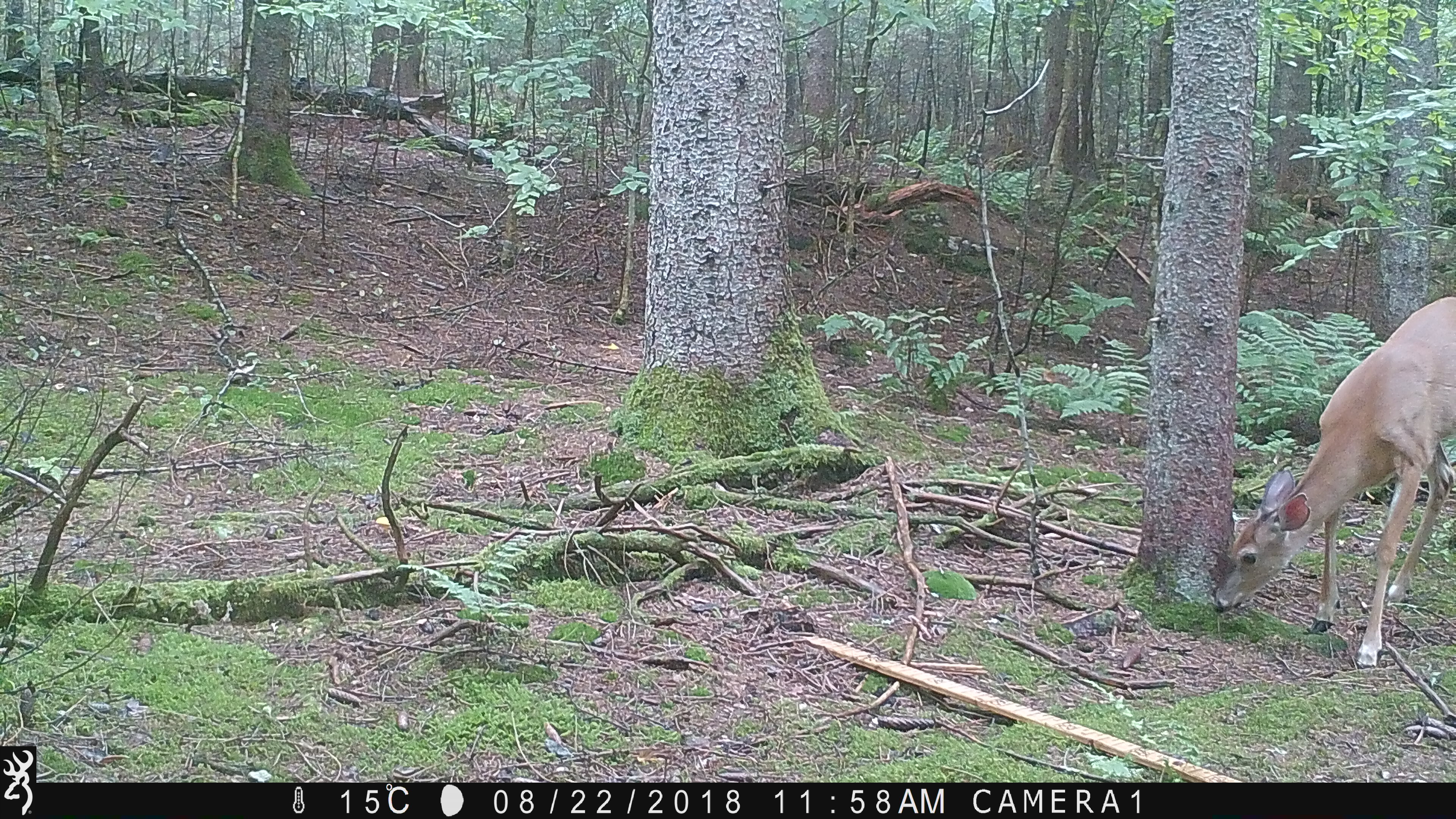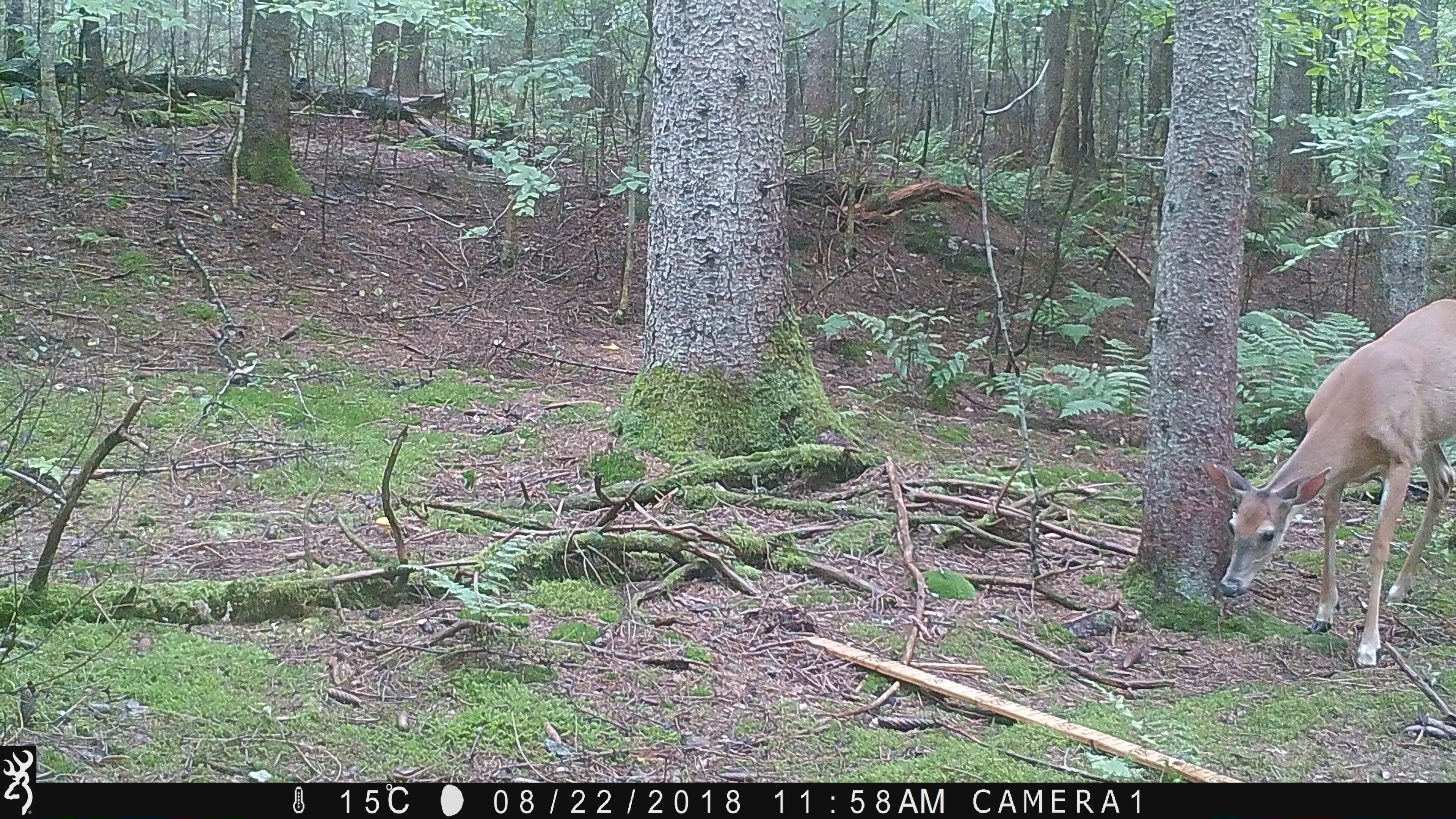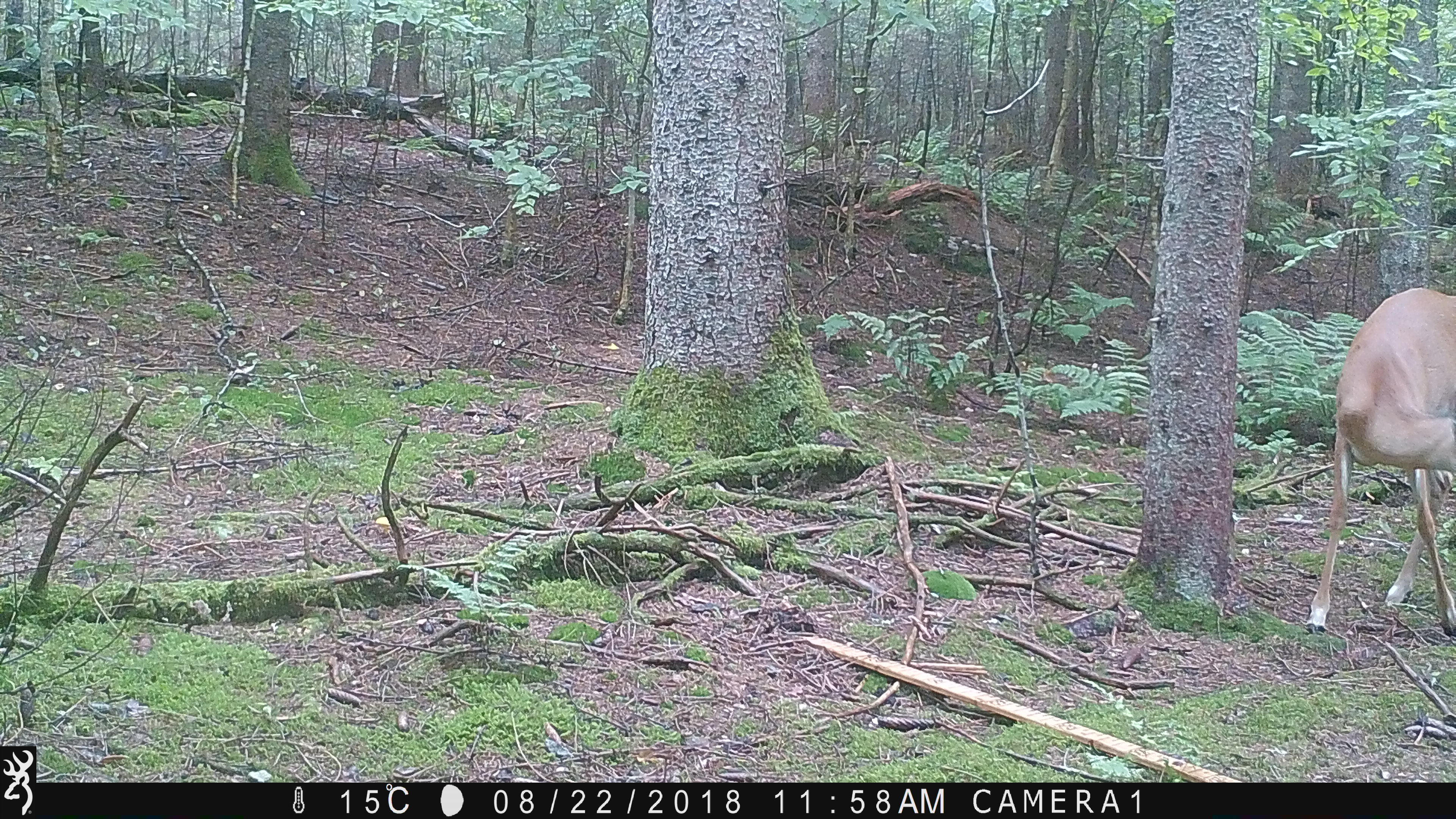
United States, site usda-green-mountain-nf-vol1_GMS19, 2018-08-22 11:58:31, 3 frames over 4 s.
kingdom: Animalia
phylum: Chordata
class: Mammalia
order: Artiodactyla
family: Cervidae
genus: Odocoileus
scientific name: Odocoileus virginianus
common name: white-tailed deer